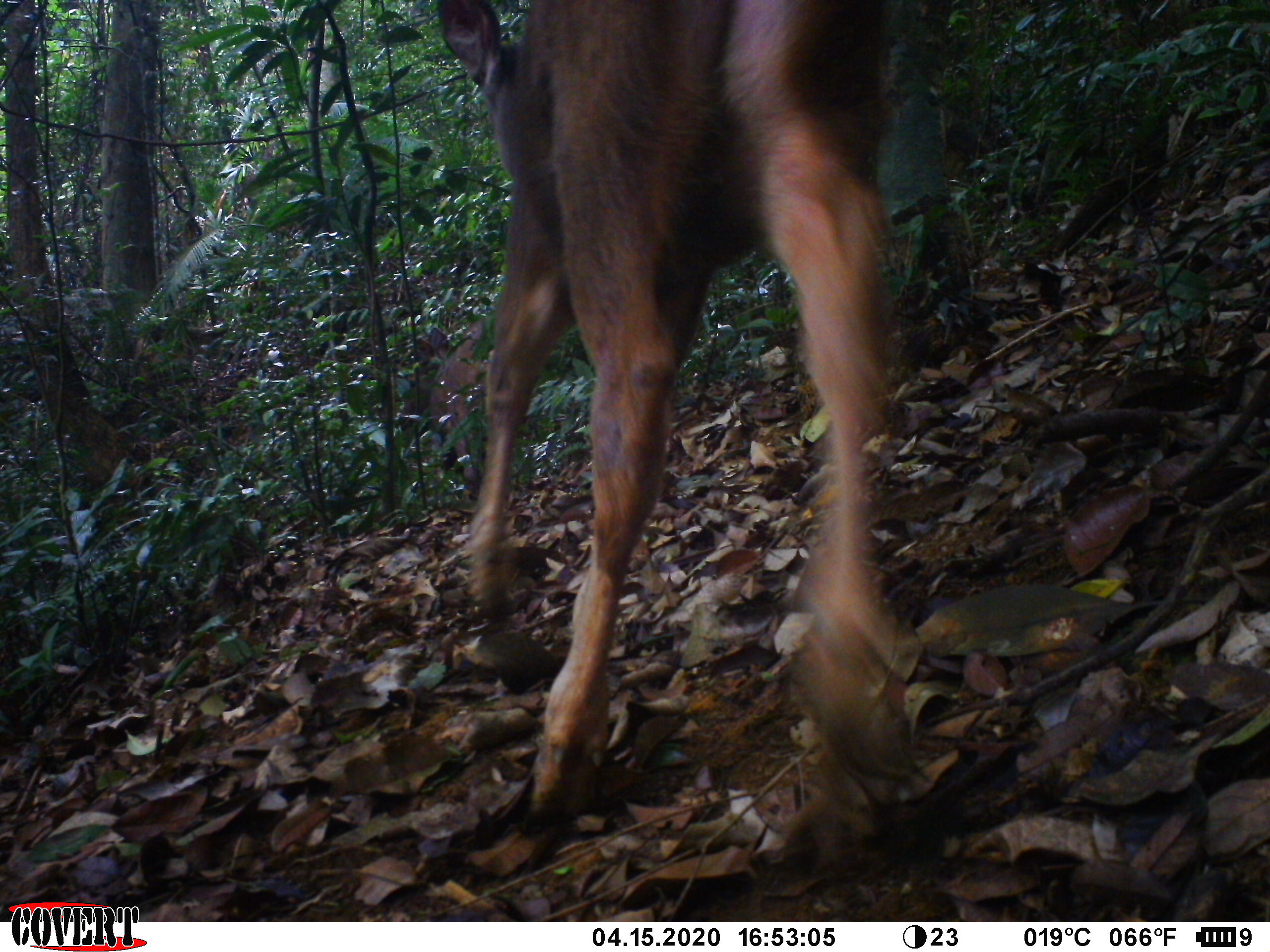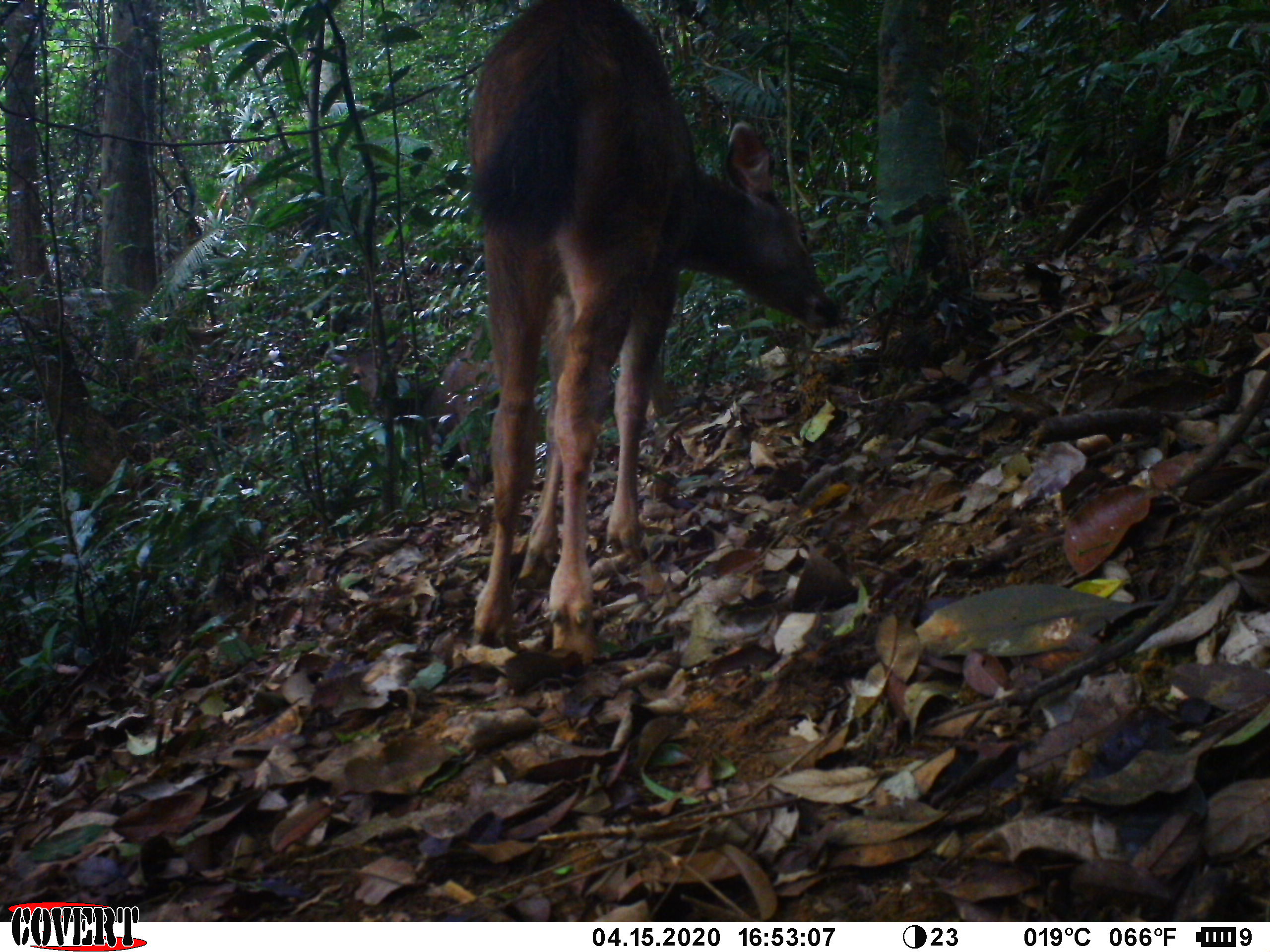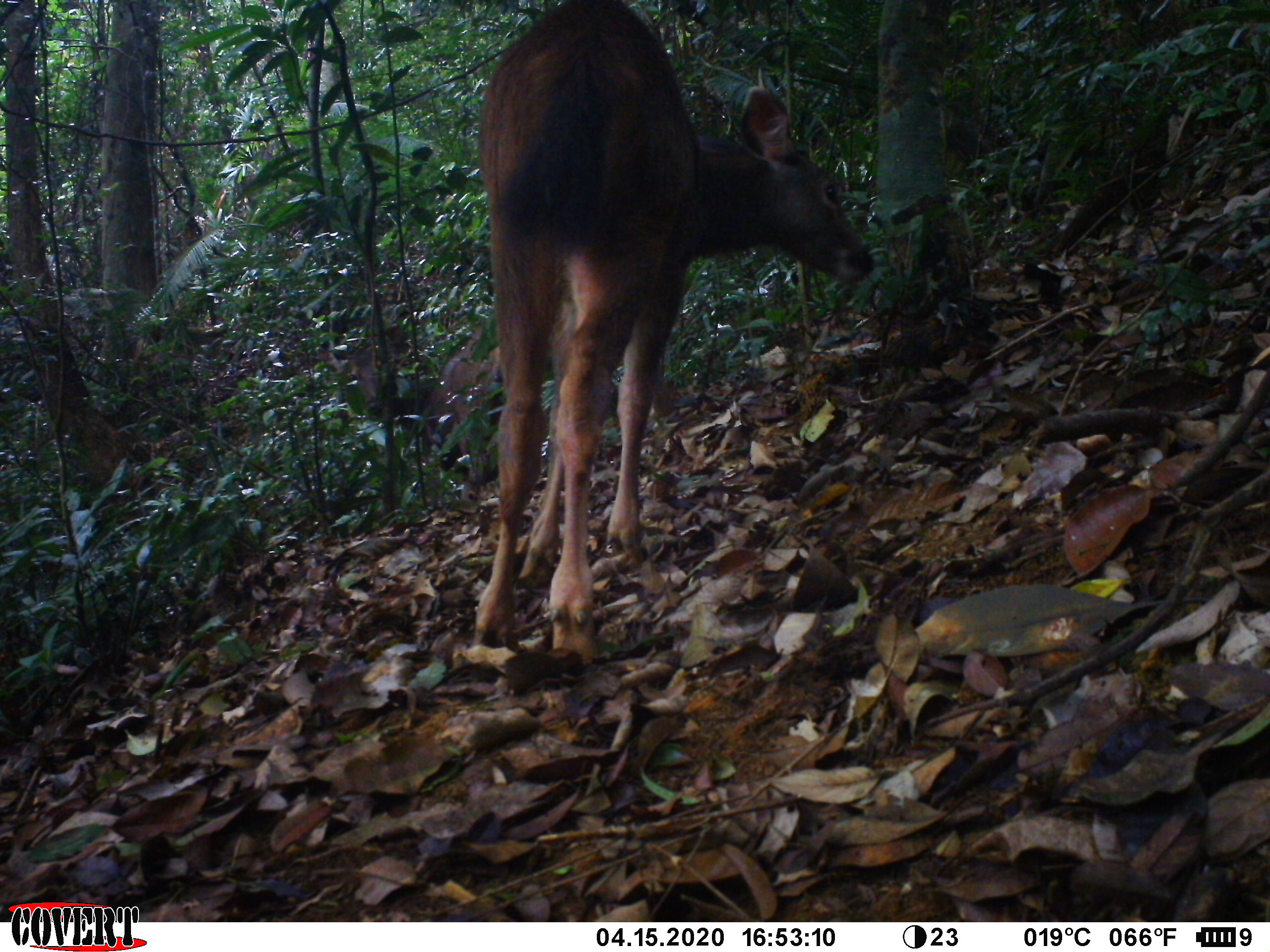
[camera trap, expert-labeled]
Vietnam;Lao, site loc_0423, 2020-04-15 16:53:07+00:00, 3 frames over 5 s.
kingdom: Animalia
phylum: Chordata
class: Mammalia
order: Artiodactyla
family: Cervidae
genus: Rusa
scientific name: Rusa unicolor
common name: sambar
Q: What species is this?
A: Sambar (Rusa unicolor).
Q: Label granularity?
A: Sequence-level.